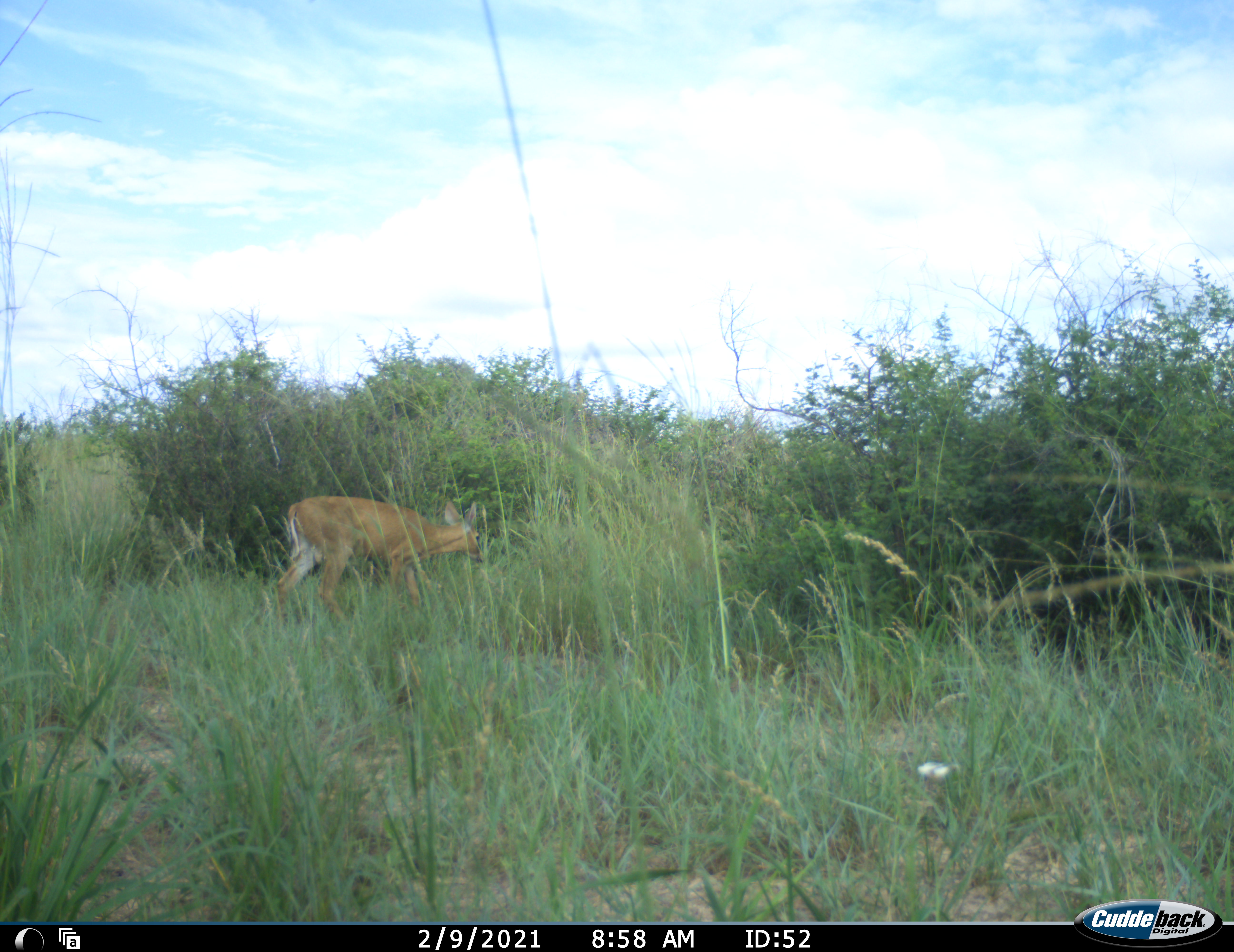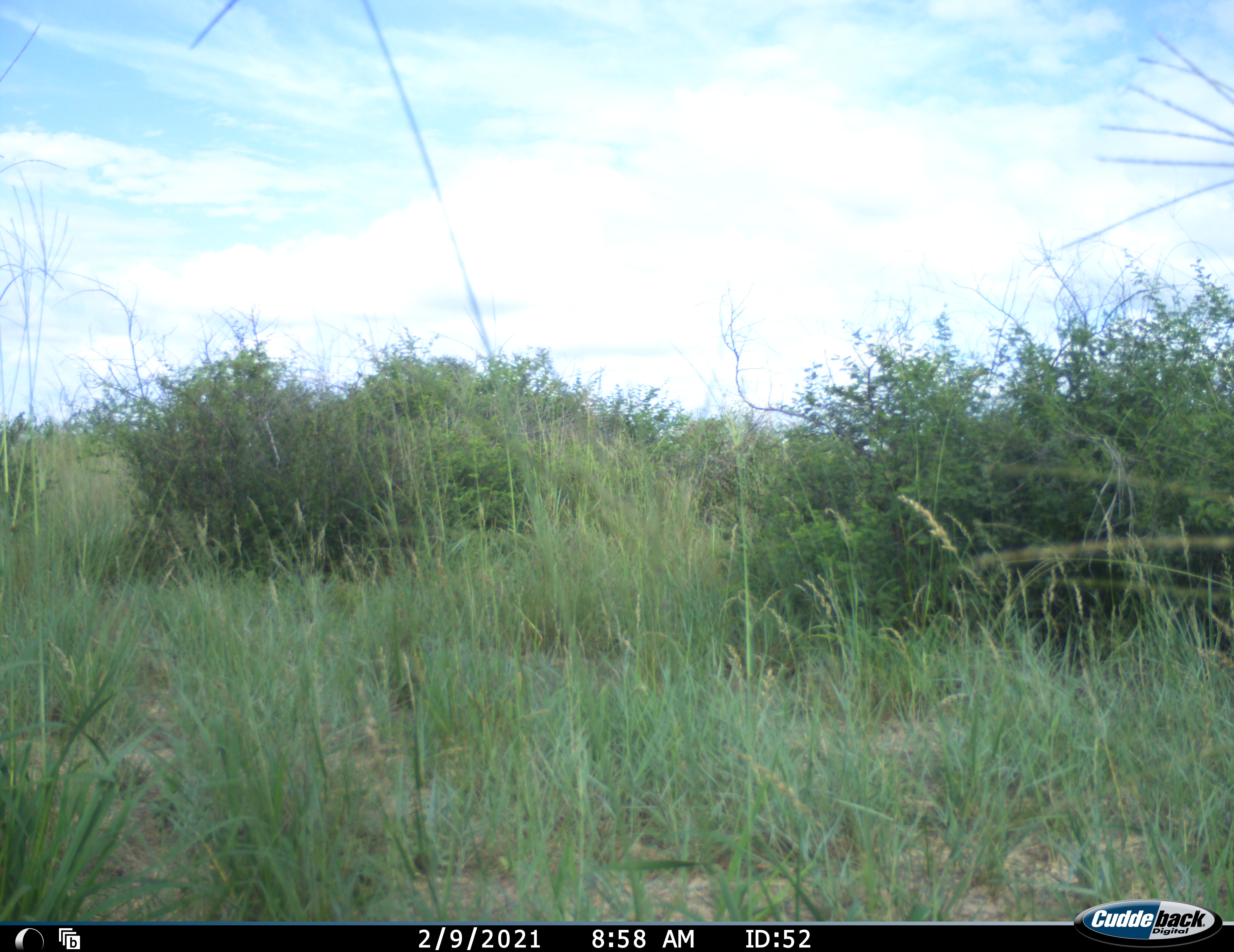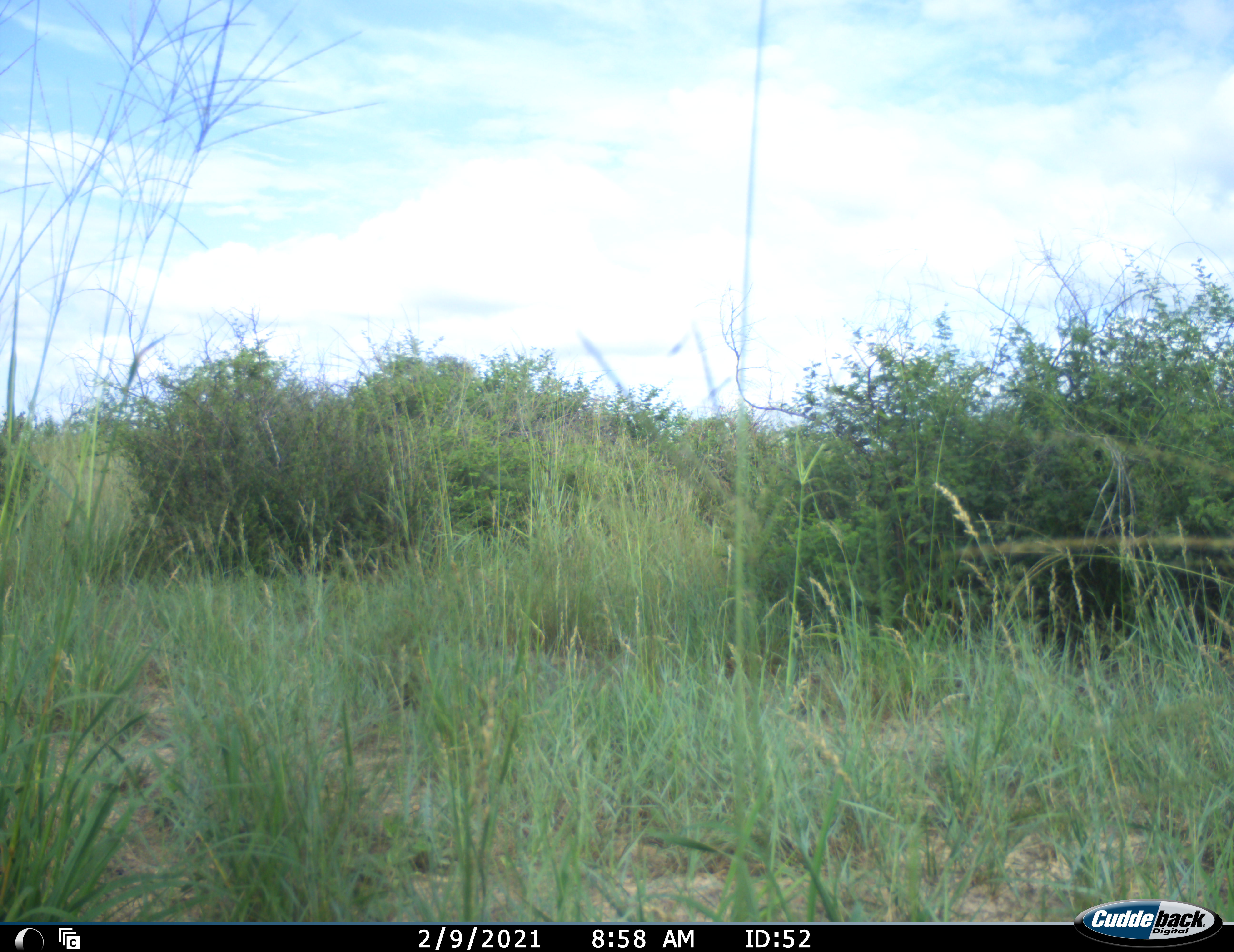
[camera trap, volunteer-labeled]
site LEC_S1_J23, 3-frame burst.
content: unidentified animal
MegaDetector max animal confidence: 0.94